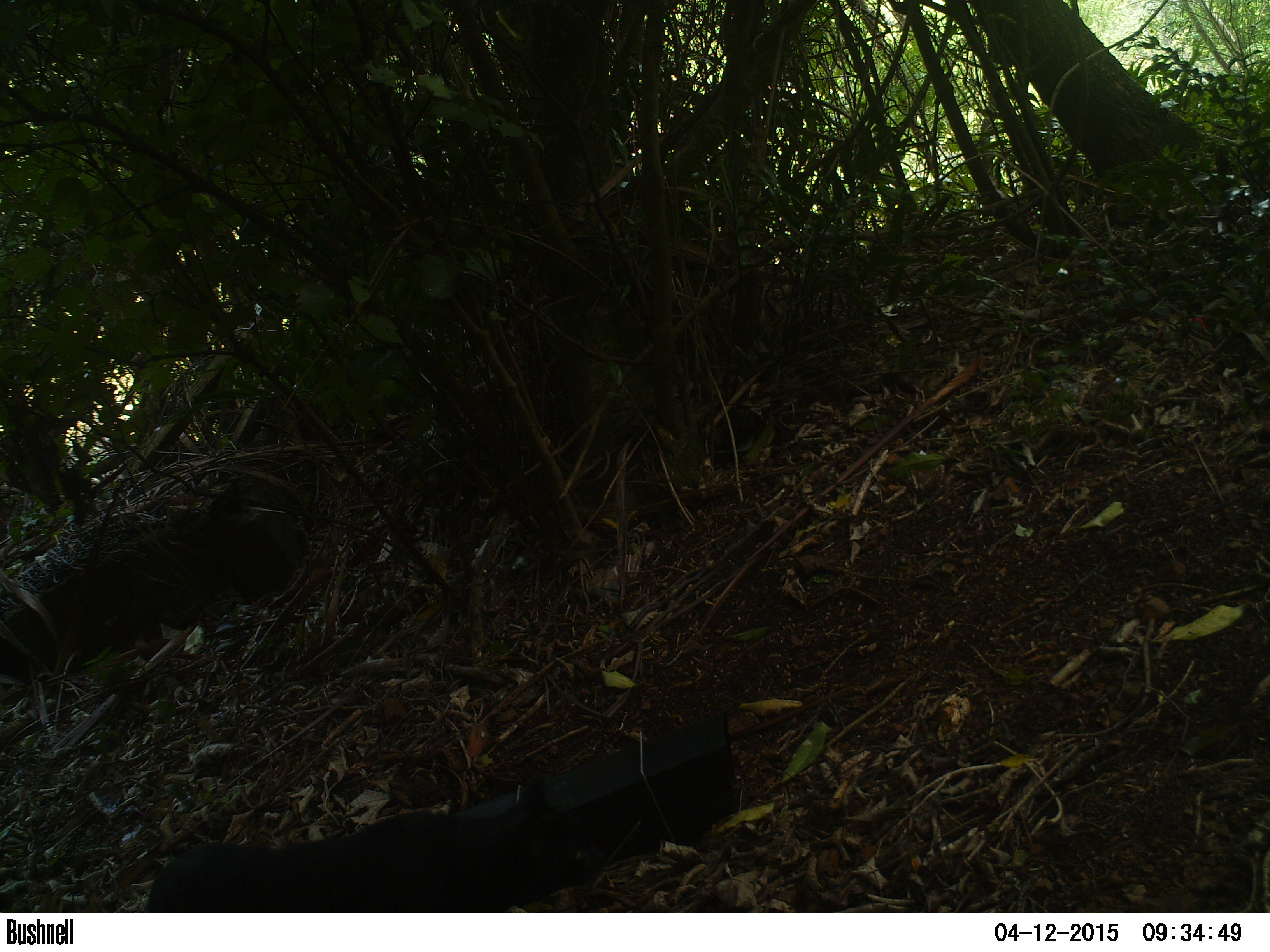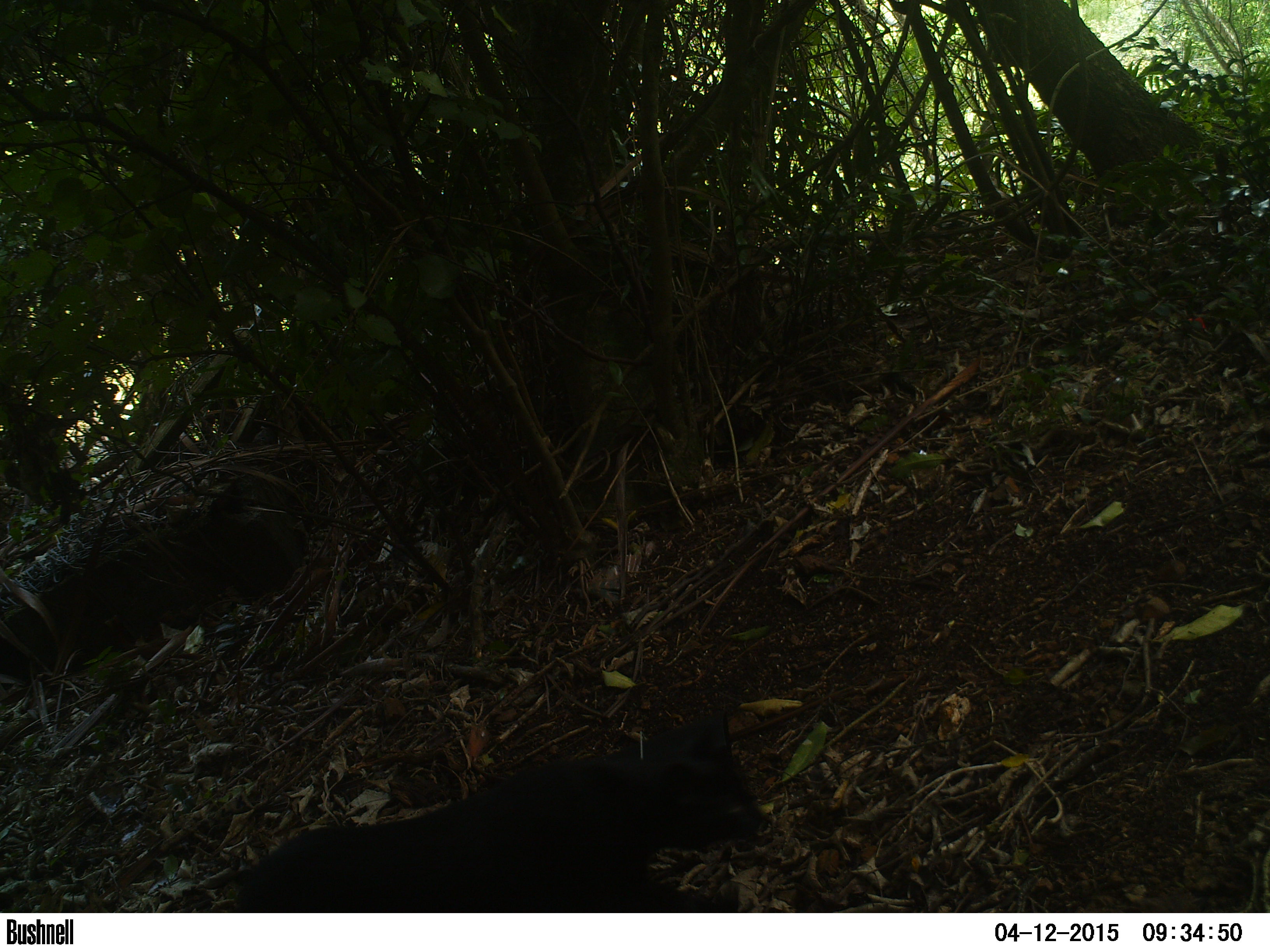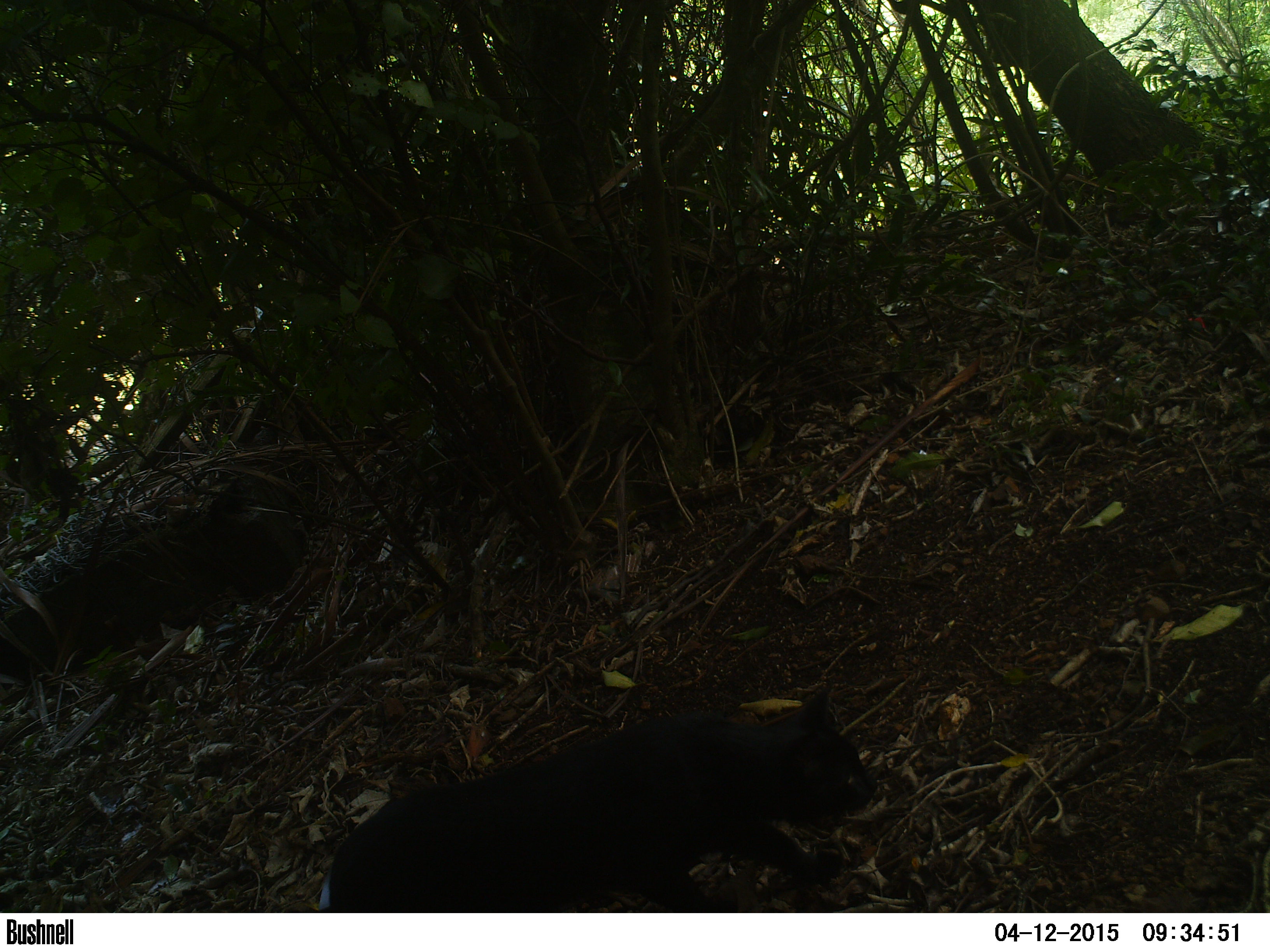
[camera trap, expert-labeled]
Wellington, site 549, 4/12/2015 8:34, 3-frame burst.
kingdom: Animalia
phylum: Chordata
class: Mammalia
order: Carnivora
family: Felidae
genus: Felis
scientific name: Felis catus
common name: cat